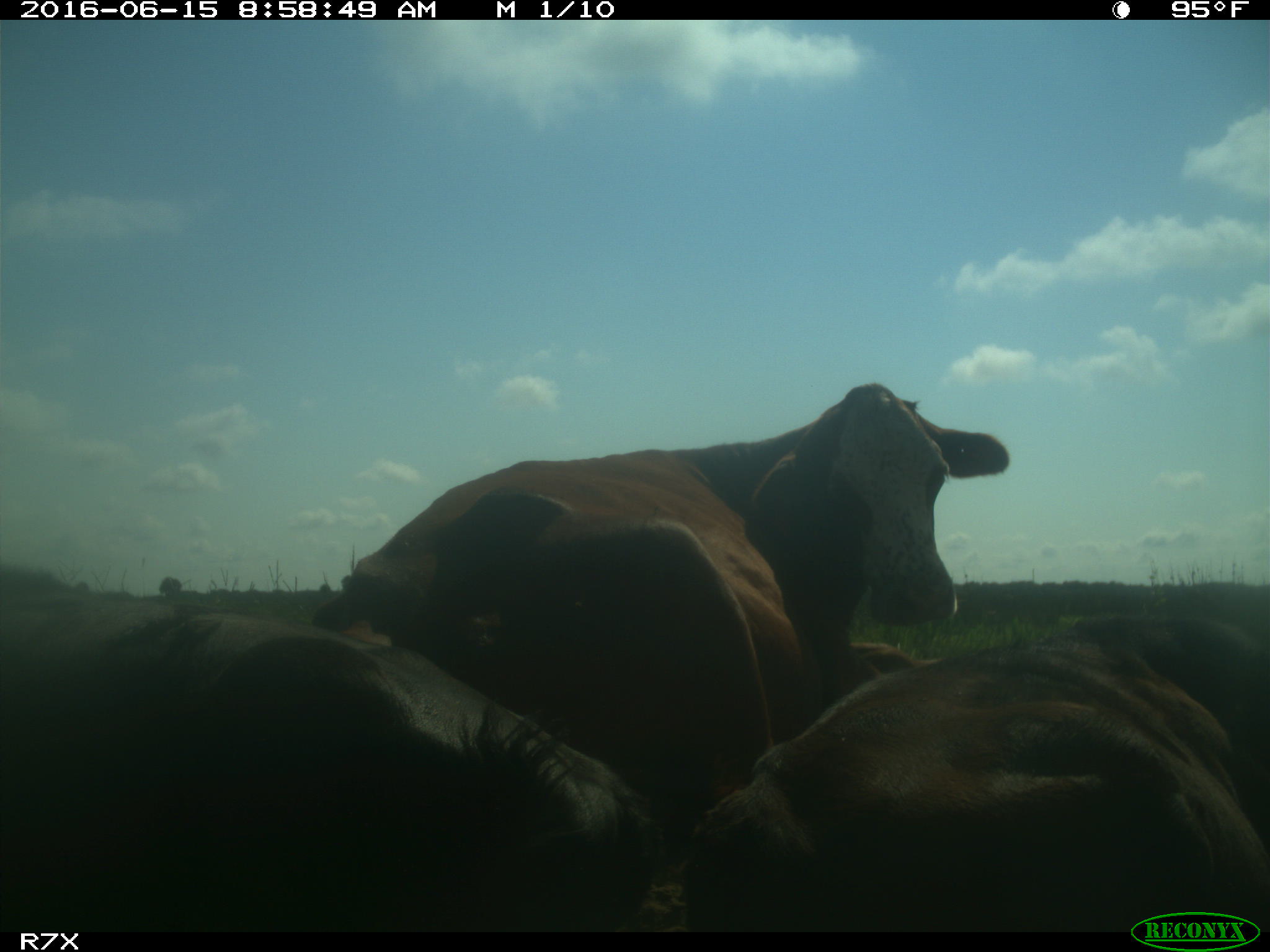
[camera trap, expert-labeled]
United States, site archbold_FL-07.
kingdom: Animalia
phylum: Chordata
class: Mammalia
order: Artiodactyla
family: Bovidae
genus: Bos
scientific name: Bos taurus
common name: domestic cow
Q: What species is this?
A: Bos taurus (domestic cow).